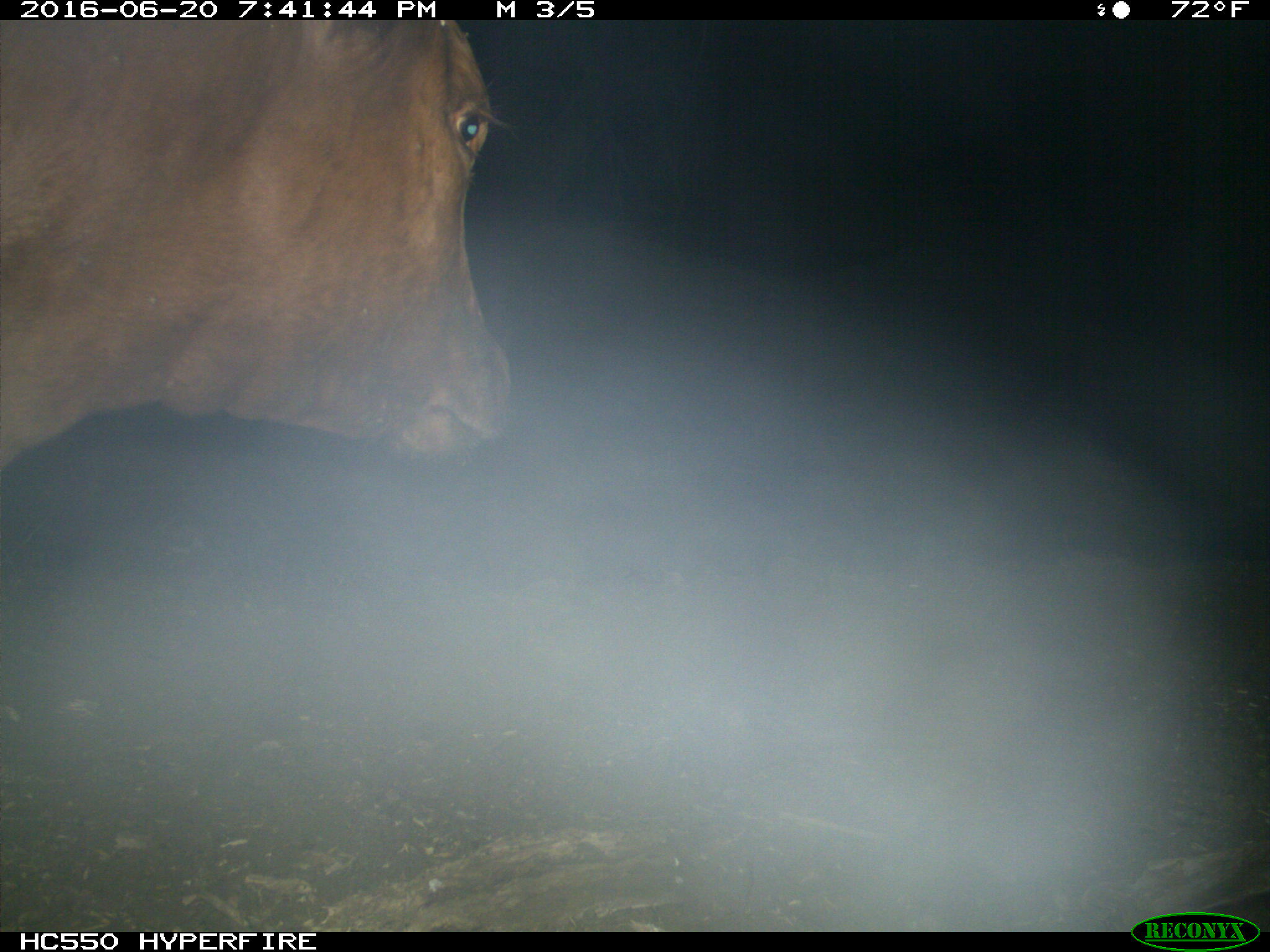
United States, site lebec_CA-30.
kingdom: Animalia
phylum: Chordata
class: Mammalia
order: Artiodactyla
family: Bovidae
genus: Bos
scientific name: Bos taurus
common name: domestic cow